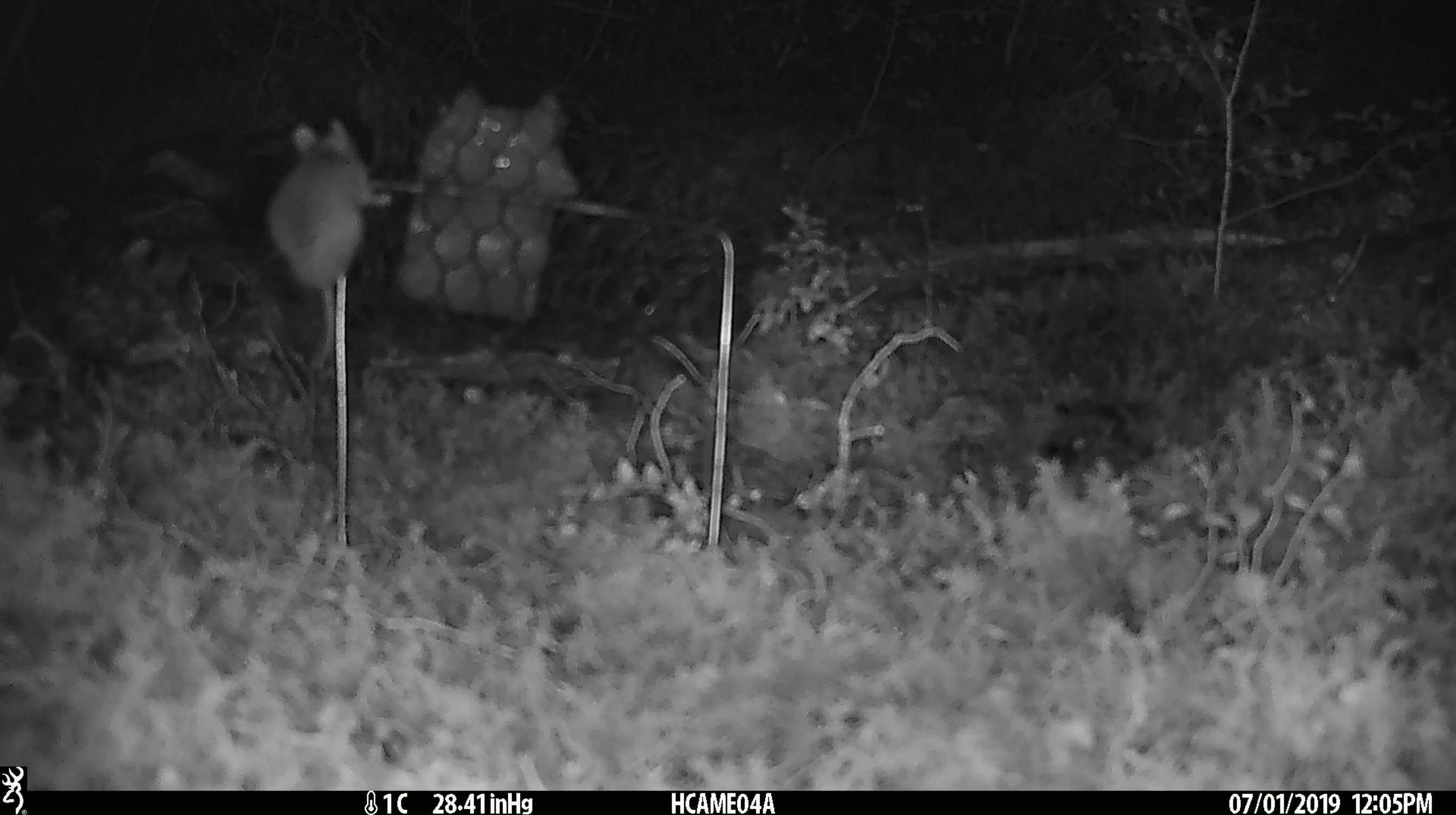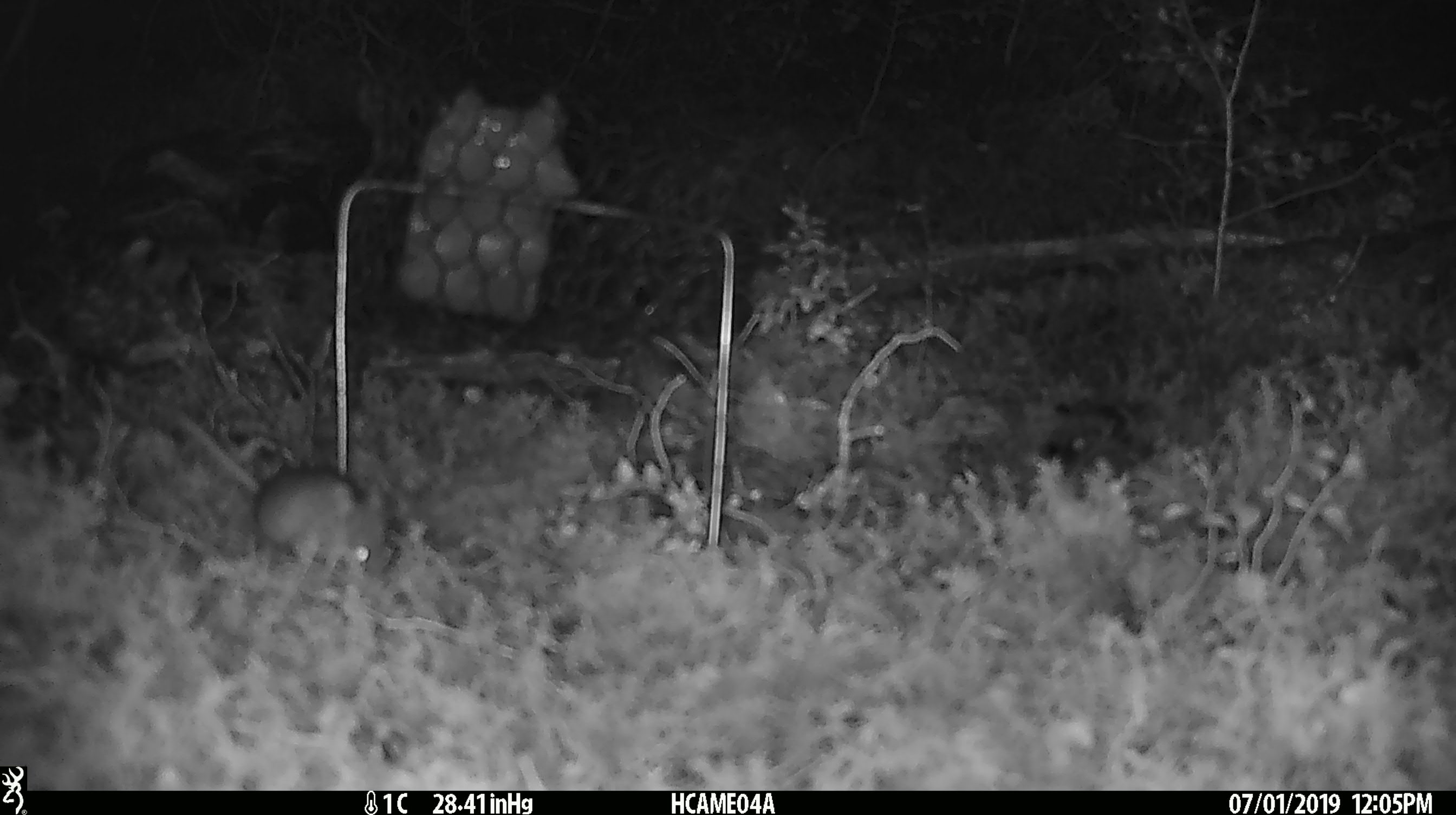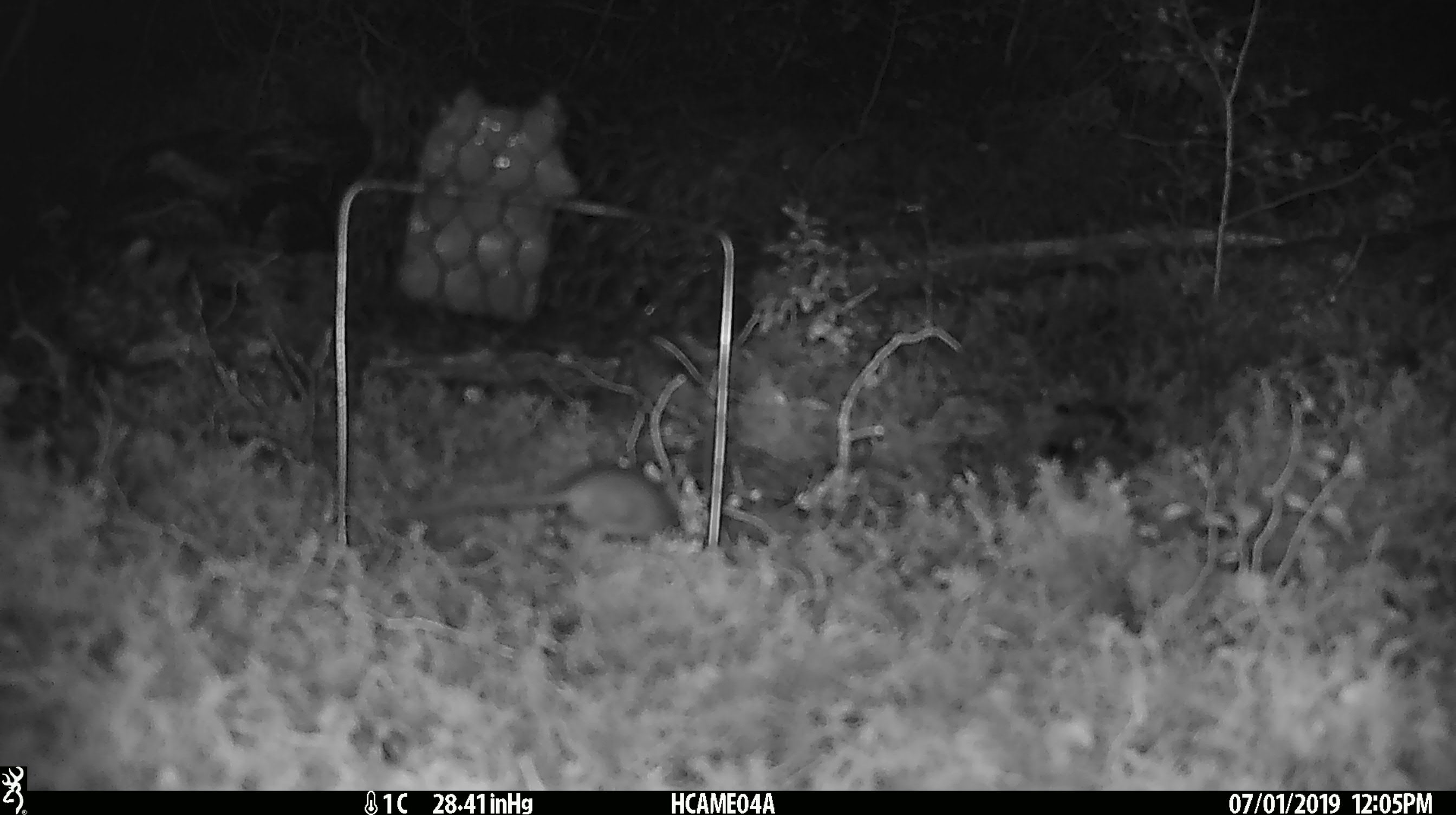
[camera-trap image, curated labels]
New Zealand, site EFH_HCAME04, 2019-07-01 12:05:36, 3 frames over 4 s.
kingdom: Animalia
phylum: Chordata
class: Mammalia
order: Rodentia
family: Muridae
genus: Mus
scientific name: Mus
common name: mouse